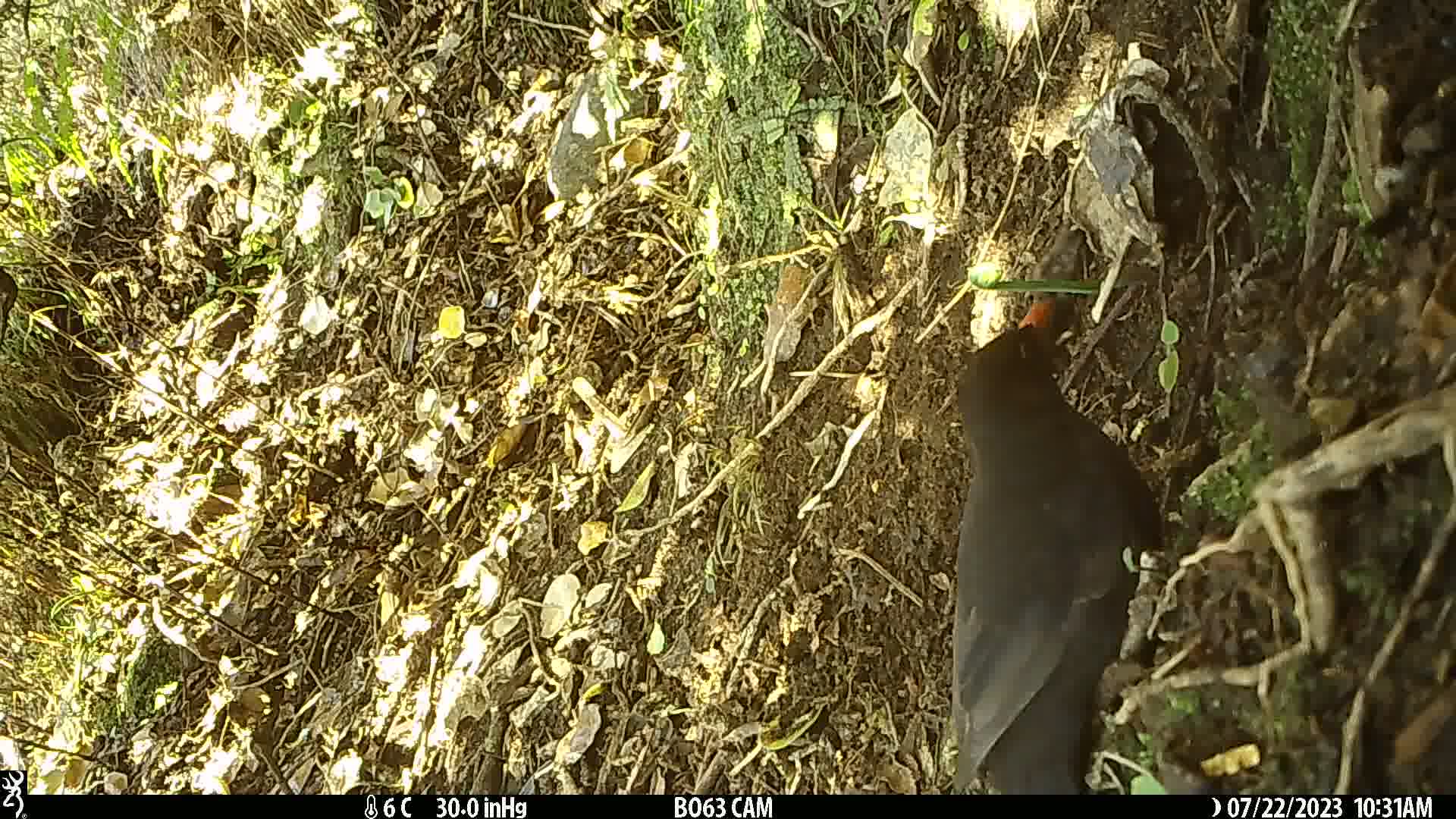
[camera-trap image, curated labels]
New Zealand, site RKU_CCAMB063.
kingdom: Animalia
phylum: Chordata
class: Aves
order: Passeriformes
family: Turdidae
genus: Turdus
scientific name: Turdus merula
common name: eurasian blackbird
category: blackbird